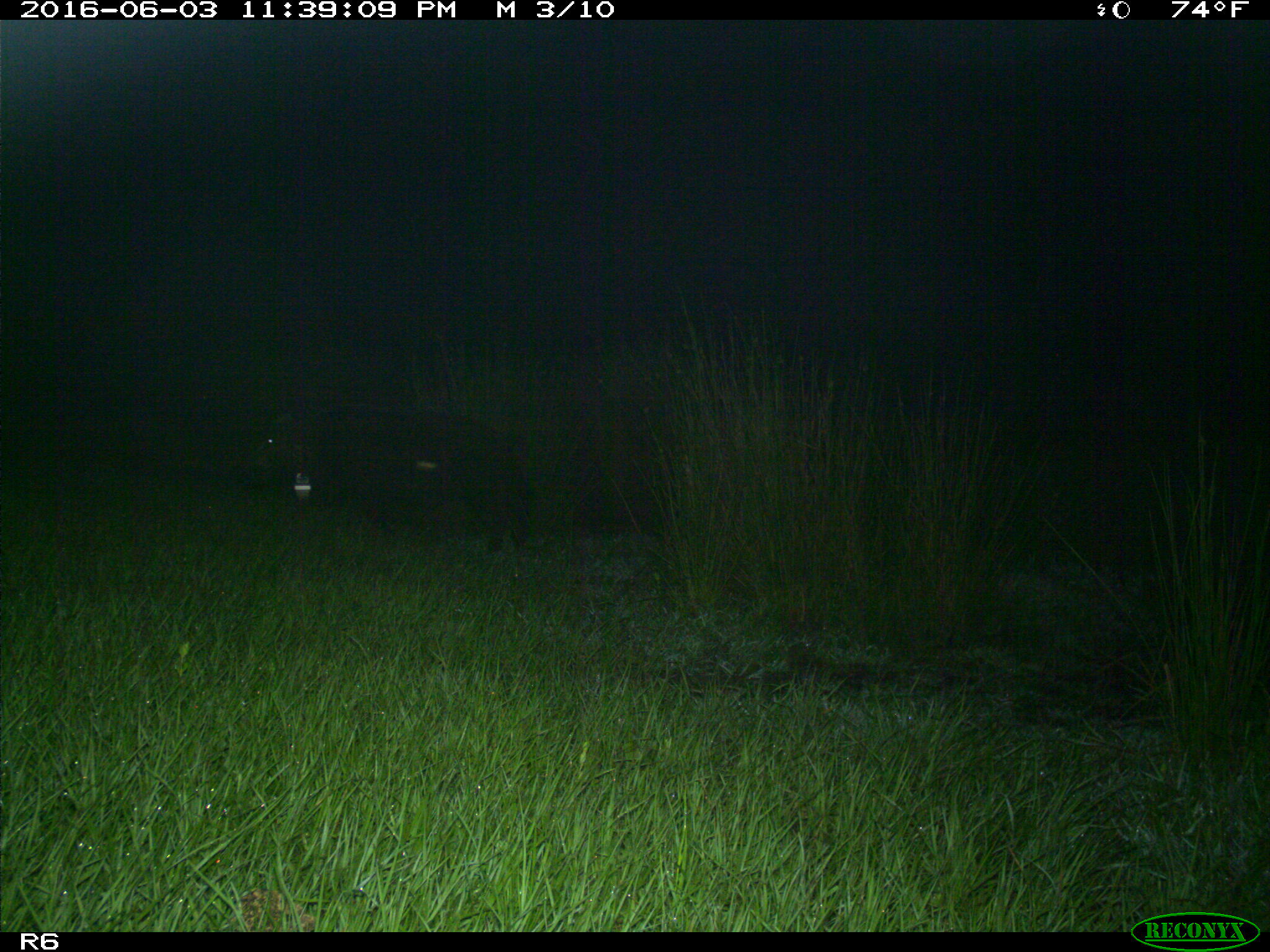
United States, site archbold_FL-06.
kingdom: Animalia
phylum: Chordata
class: Mammalia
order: Artiodactyla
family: Suidae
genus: Sus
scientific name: Sus scrofa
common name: wild boar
Sus scrofa (wild boar).